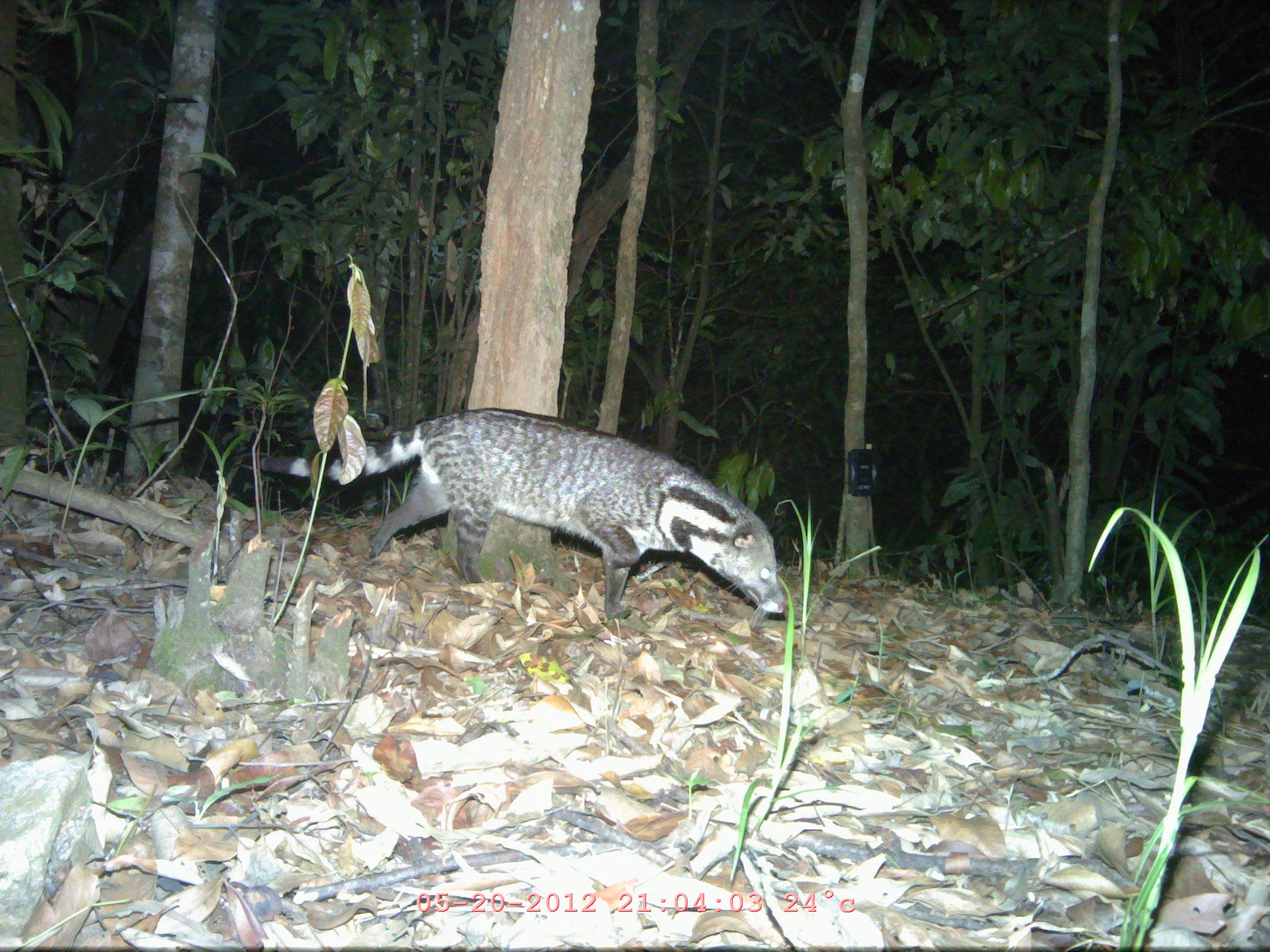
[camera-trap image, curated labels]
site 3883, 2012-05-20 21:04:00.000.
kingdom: Animalia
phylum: Chordata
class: Mammalia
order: Carnivora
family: Viverridae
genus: Viverra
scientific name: Viverra zibetha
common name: large indian civet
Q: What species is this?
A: Viverra zibetha (large indian civet).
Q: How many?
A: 1.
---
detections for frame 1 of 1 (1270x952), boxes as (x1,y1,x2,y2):
viverra zibetha: (260,407,786,623)